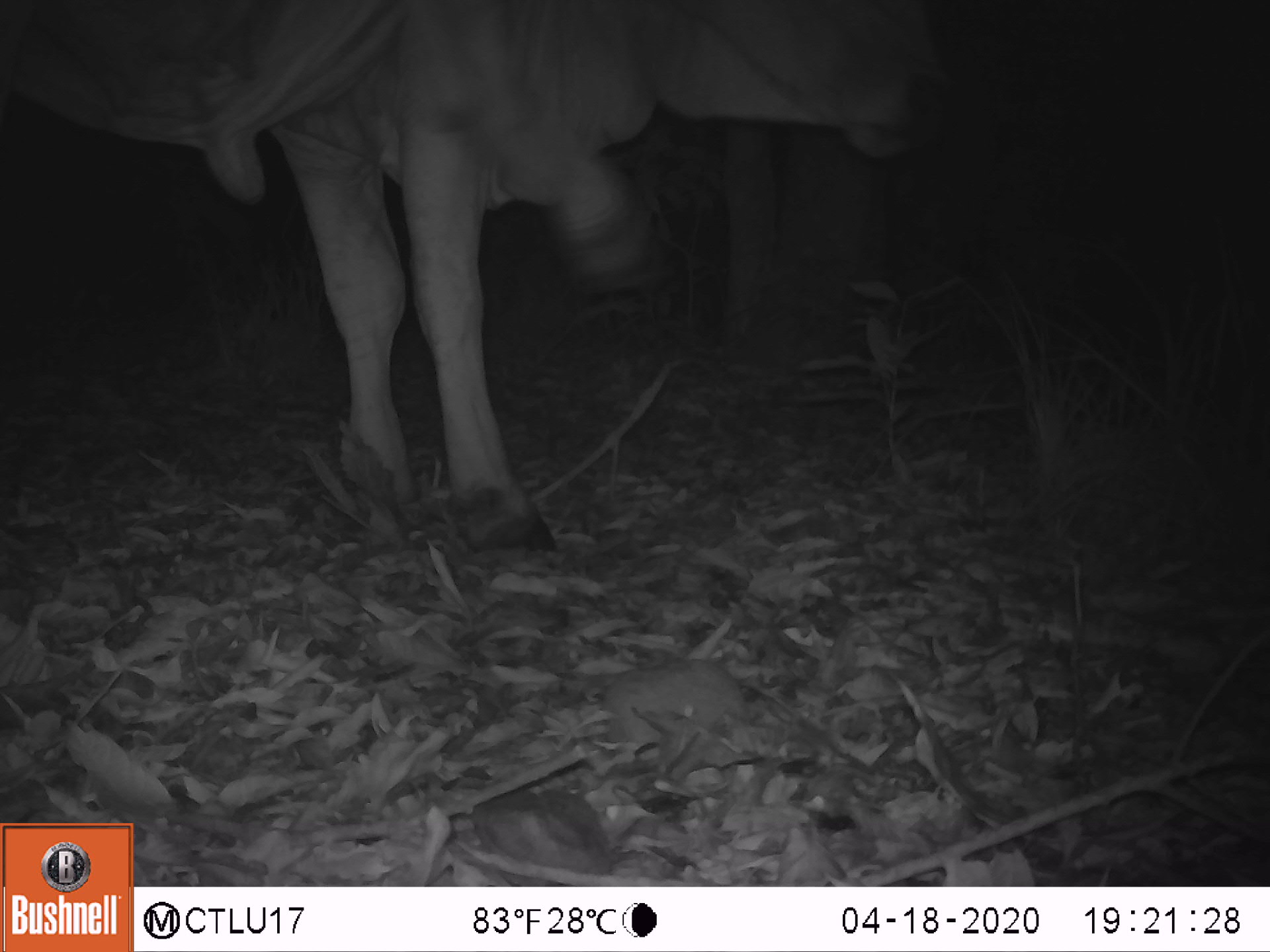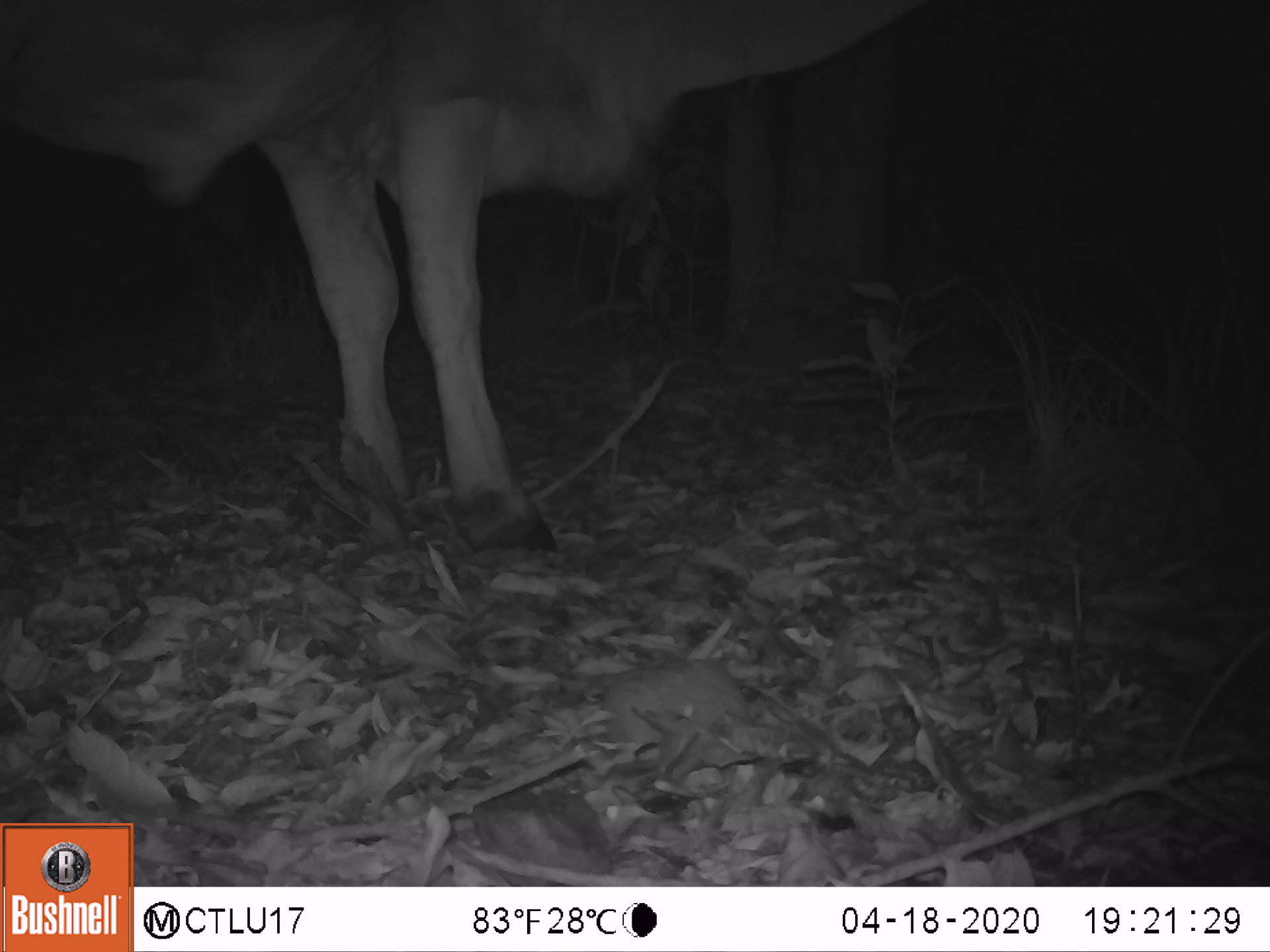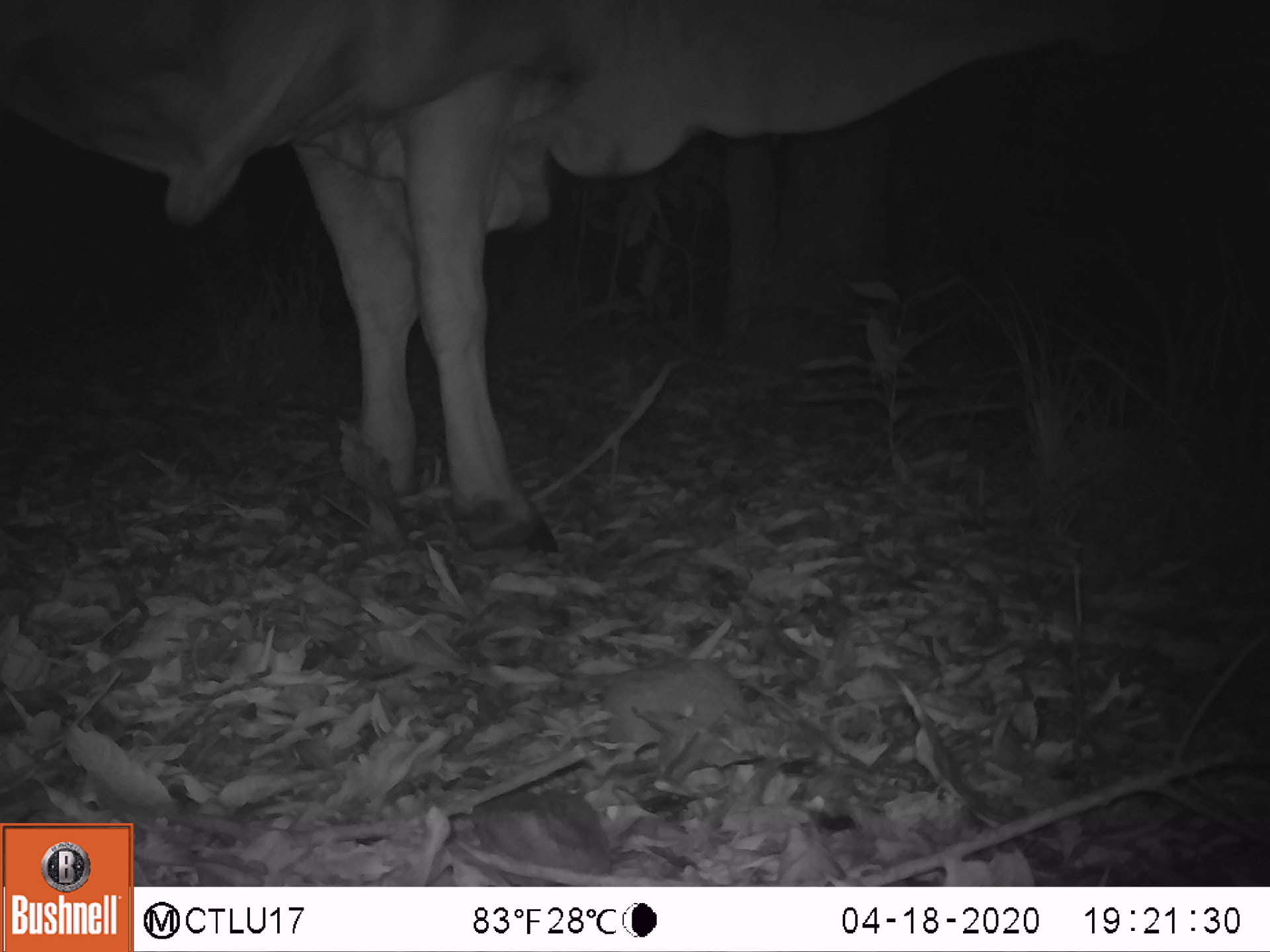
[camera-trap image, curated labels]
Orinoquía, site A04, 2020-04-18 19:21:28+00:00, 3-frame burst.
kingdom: Animalia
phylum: Chordata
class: Mammalia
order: Artiodactyla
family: Bovidae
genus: Bos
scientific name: Bos taurus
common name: cow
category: cattle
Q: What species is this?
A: Cattle (cow) (Bos taurus).